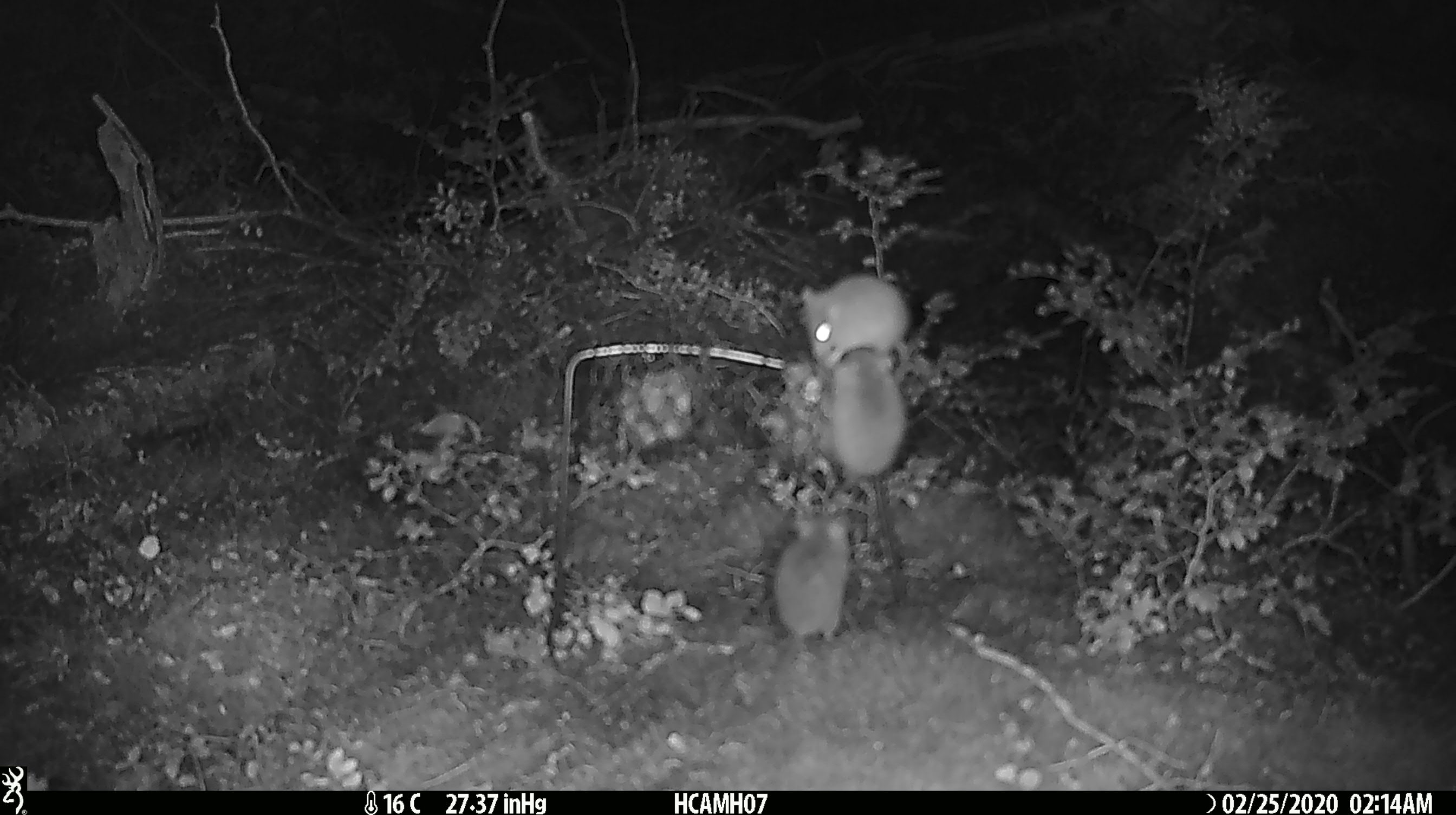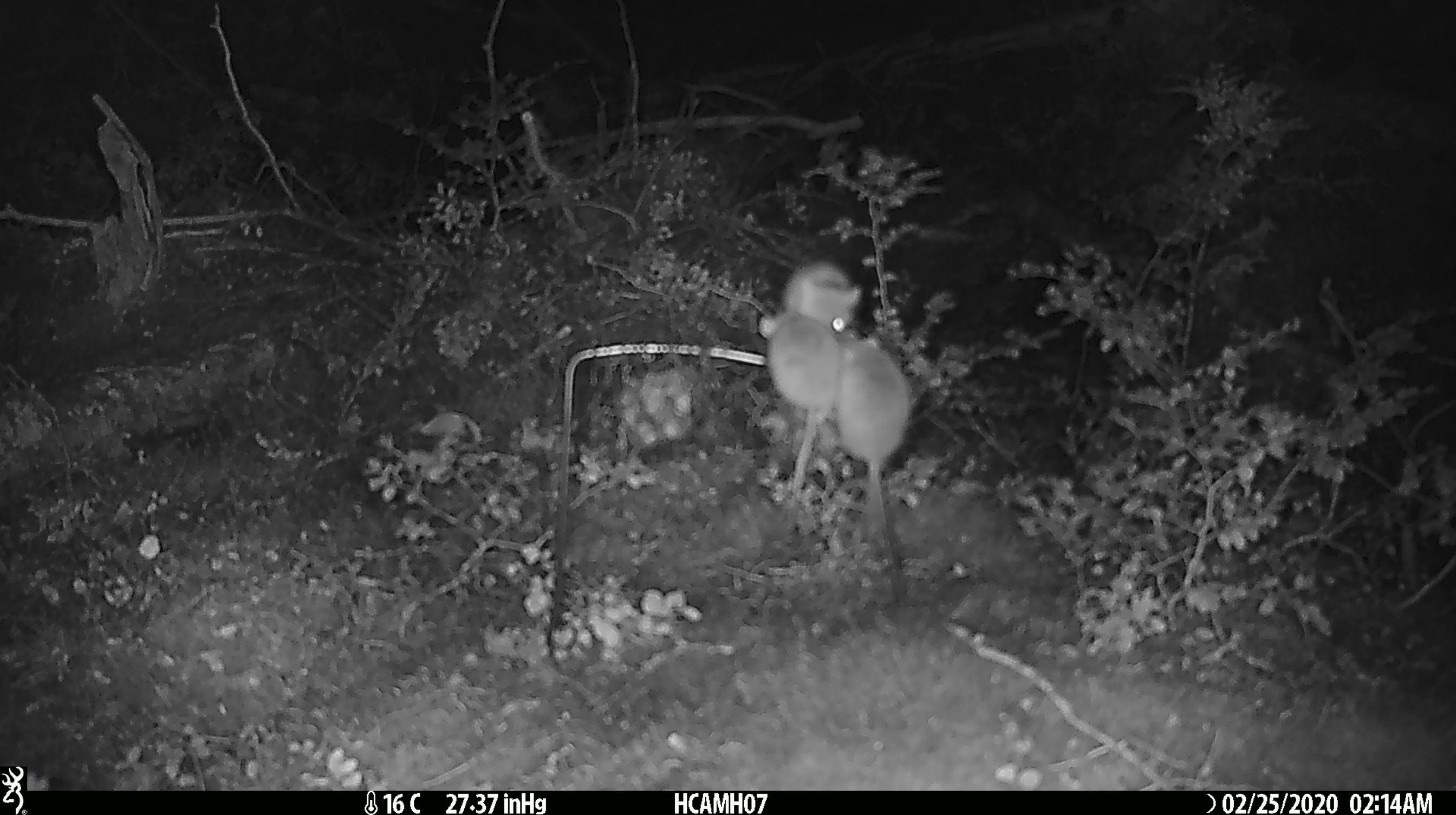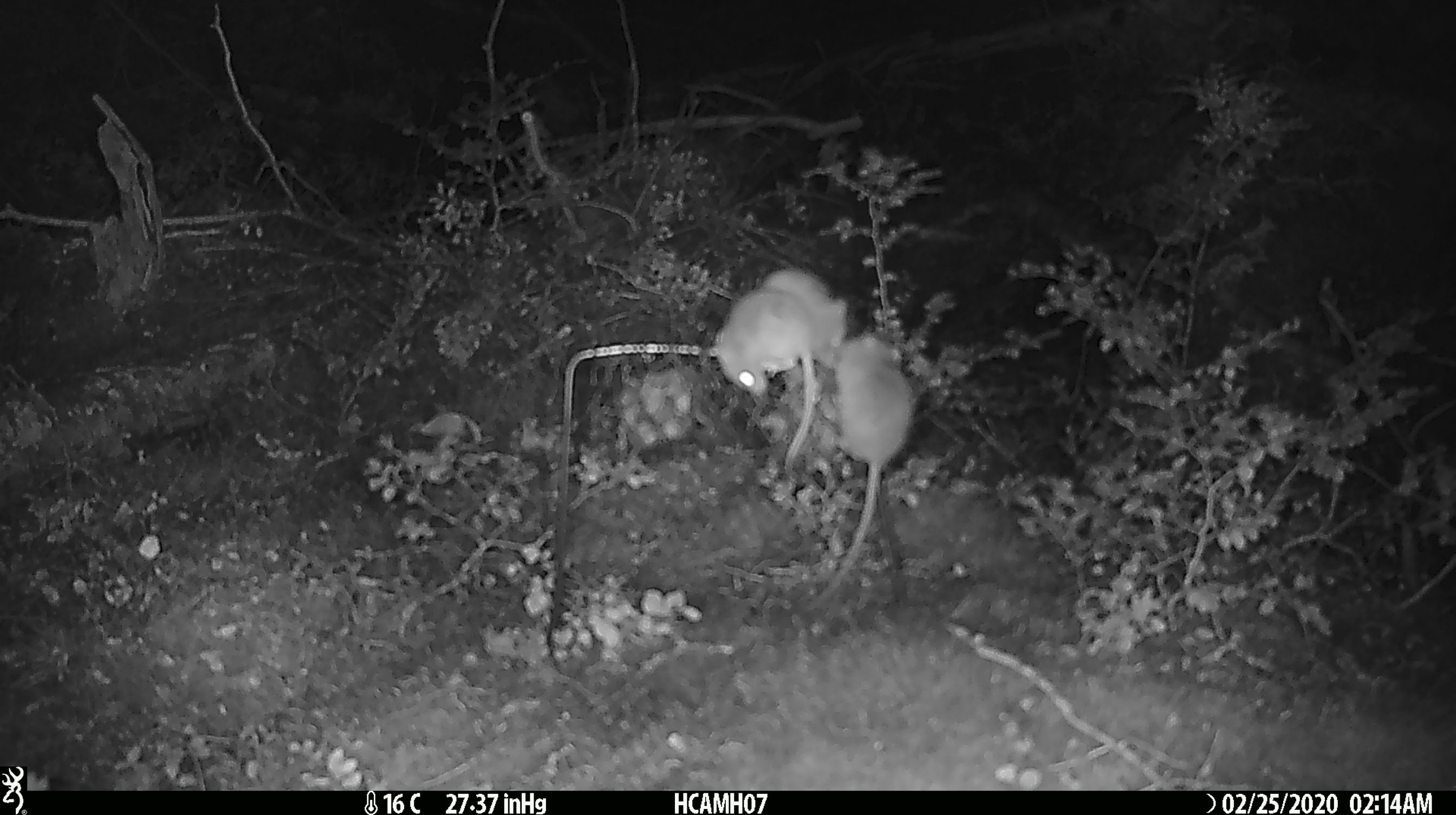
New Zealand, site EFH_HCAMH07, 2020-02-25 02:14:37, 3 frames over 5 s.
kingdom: Animalia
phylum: Chordata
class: Mammalia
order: Rodentia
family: Muridae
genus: Mus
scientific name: Mus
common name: mouse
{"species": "mouse (Mus)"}